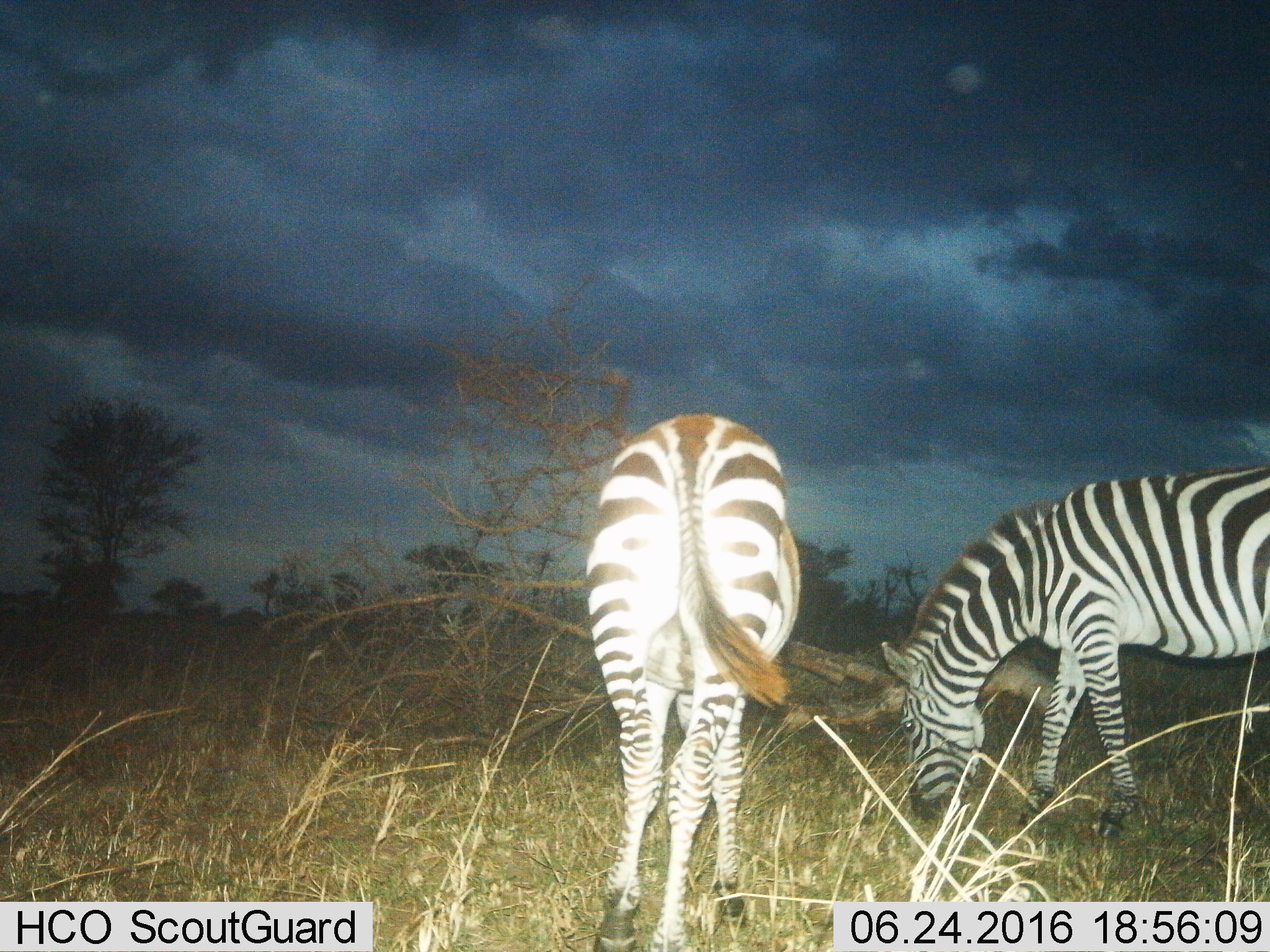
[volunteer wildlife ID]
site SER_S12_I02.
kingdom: Animalia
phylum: Chordata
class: Mammalia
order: Perissodactyla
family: Equidae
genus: Equus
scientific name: Equus quagga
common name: plains zebra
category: zebraplains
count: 2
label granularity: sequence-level